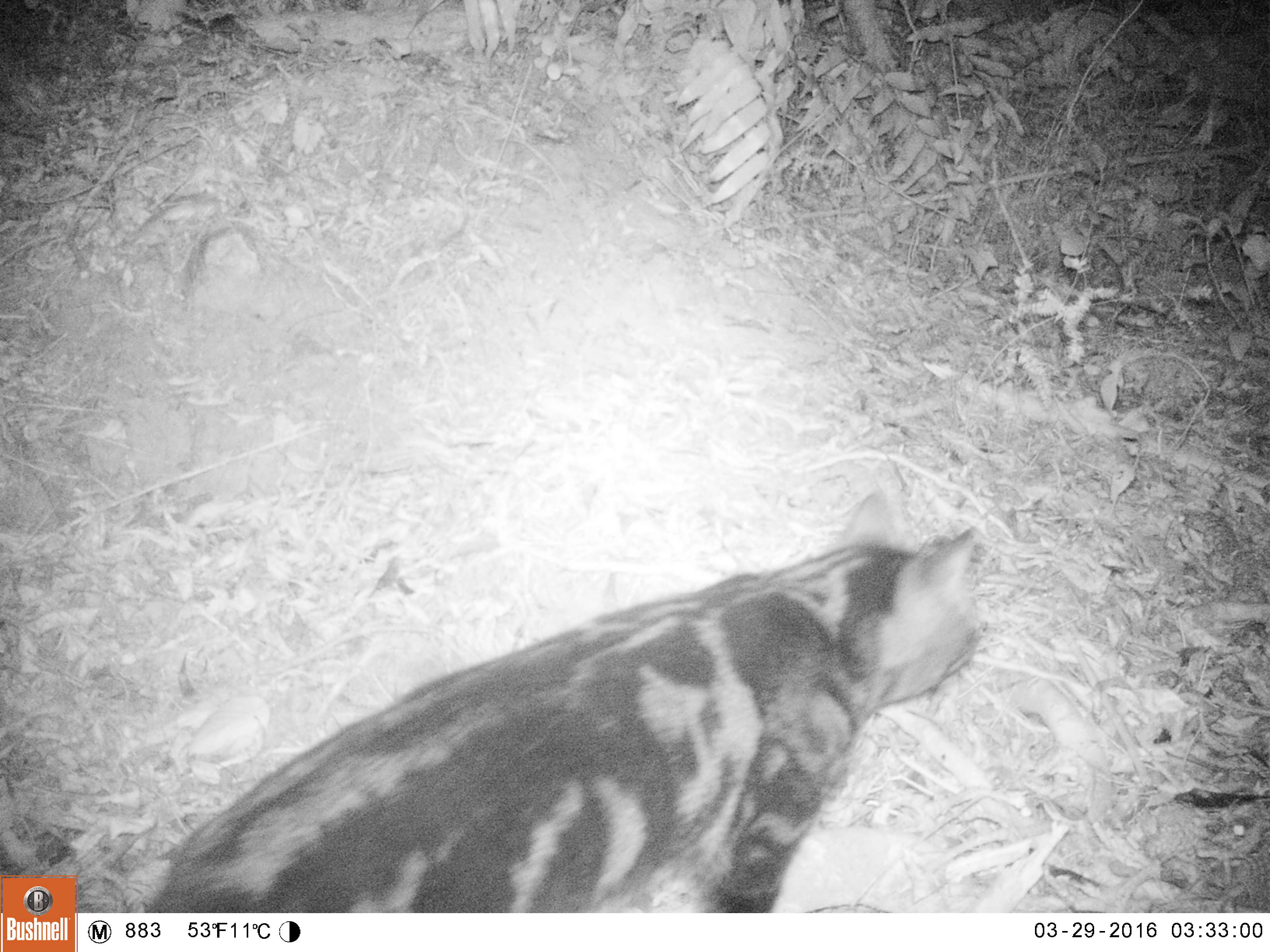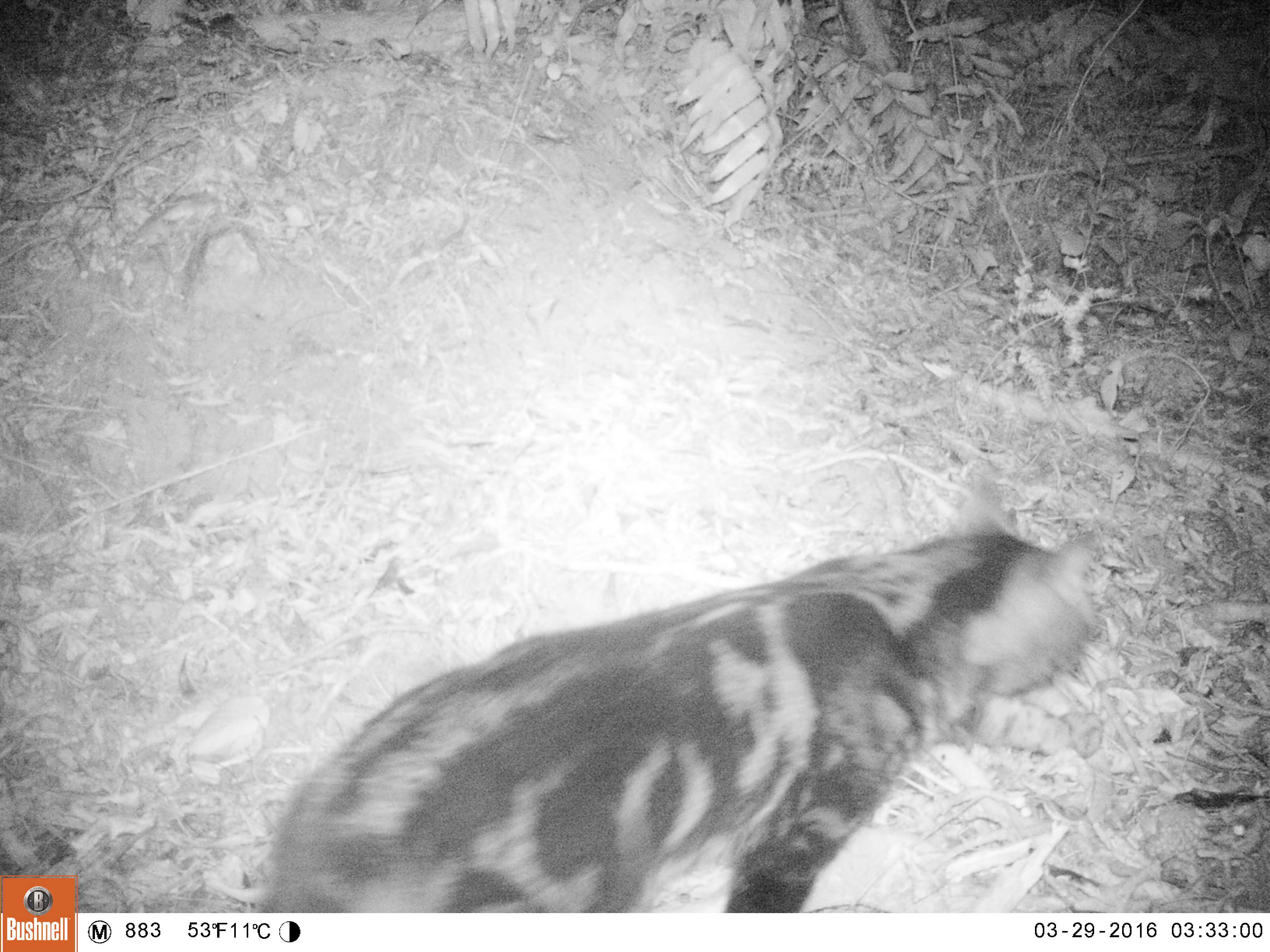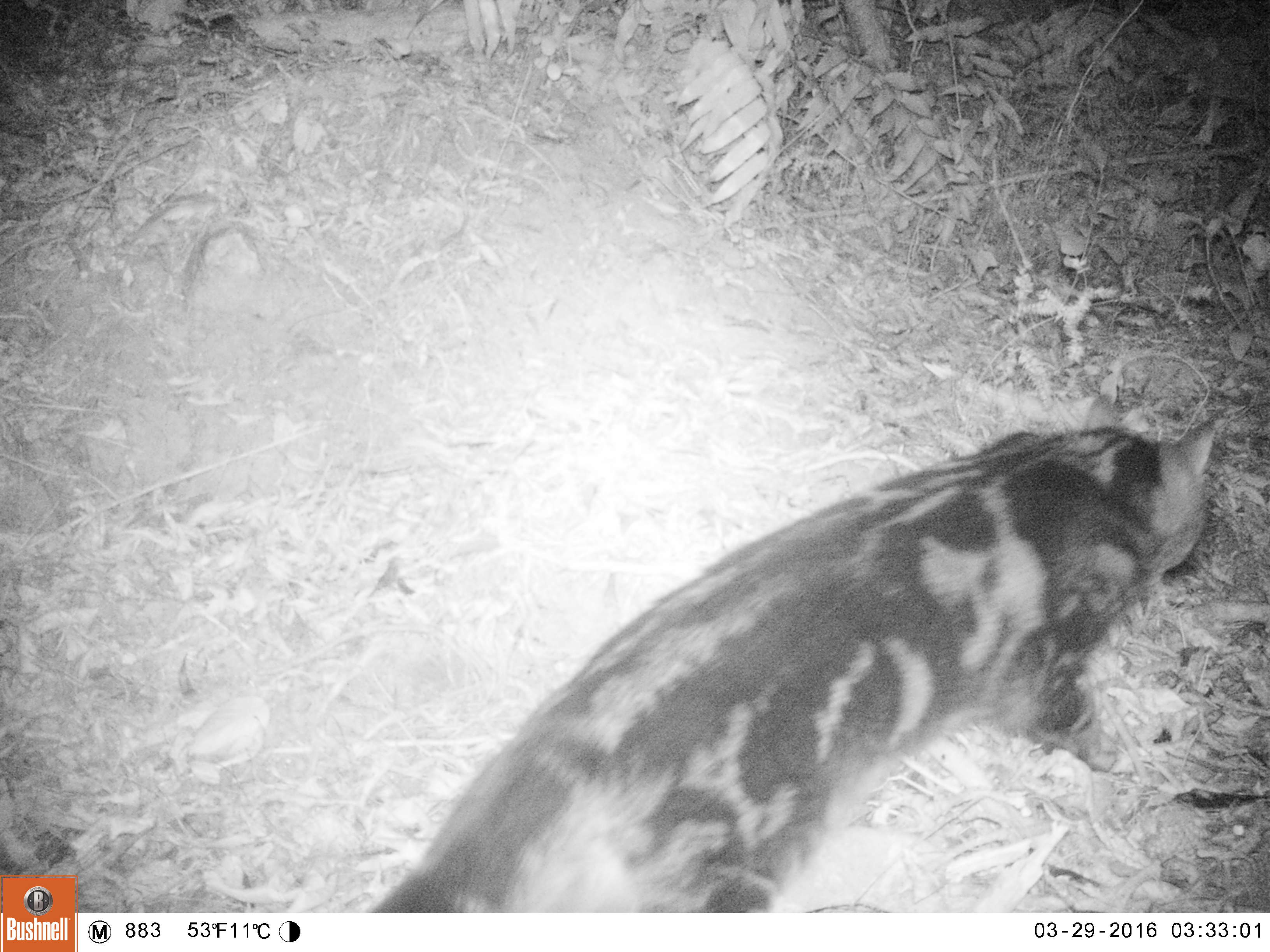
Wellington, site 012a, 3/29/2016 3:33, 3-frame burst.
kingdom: Animalia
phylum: Chordata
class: Mammalia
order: Carnivora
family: Felidae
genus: Felis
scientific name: Felis catus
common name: cat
Cat (Felis catus).